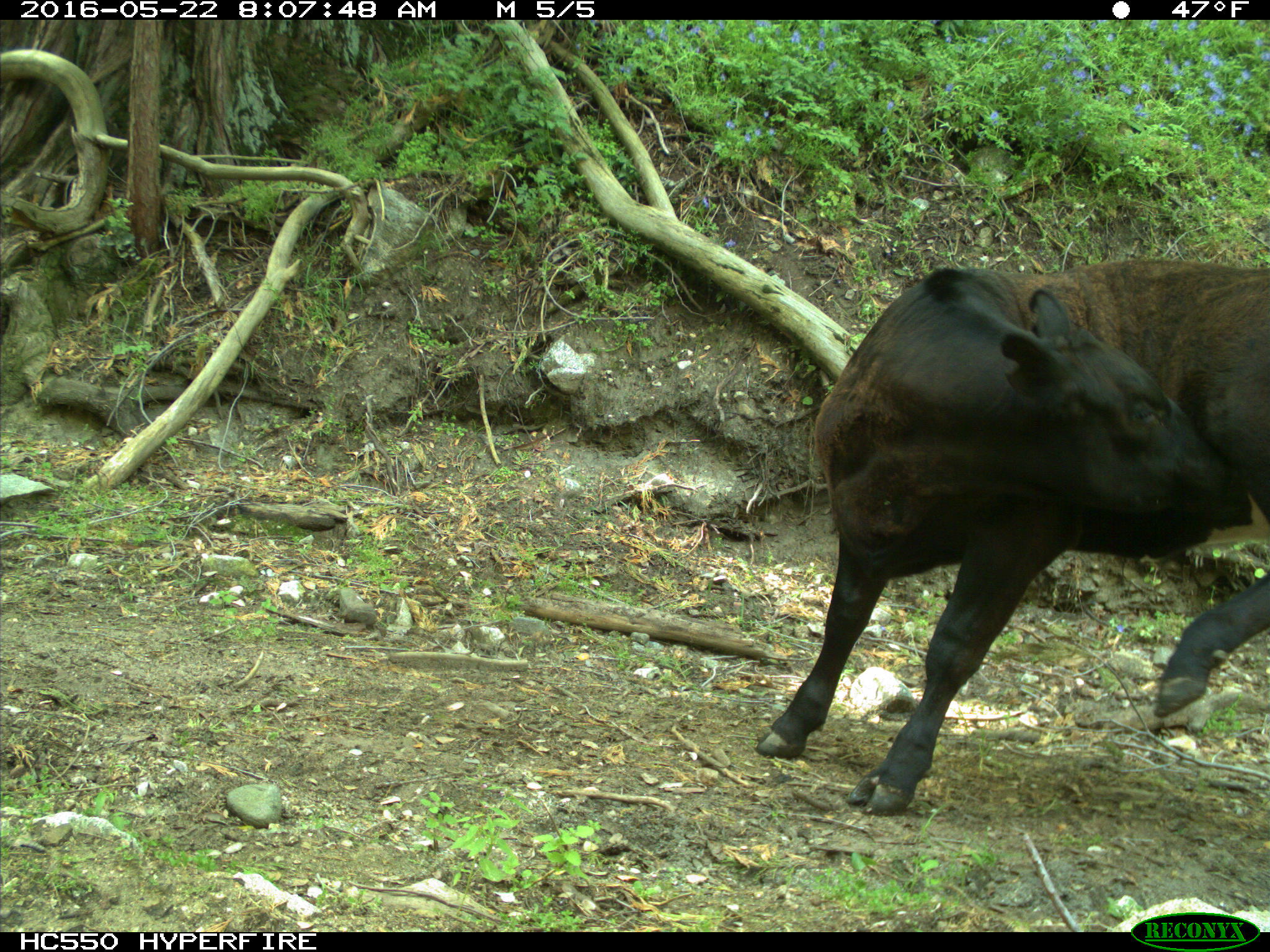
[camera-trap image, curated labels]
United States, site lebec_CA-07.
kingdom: Animalia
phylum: Chordata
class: Mammalia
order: Artiodactyla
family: Bovidae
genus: Bos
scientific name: Bos taurus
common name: domestic cow